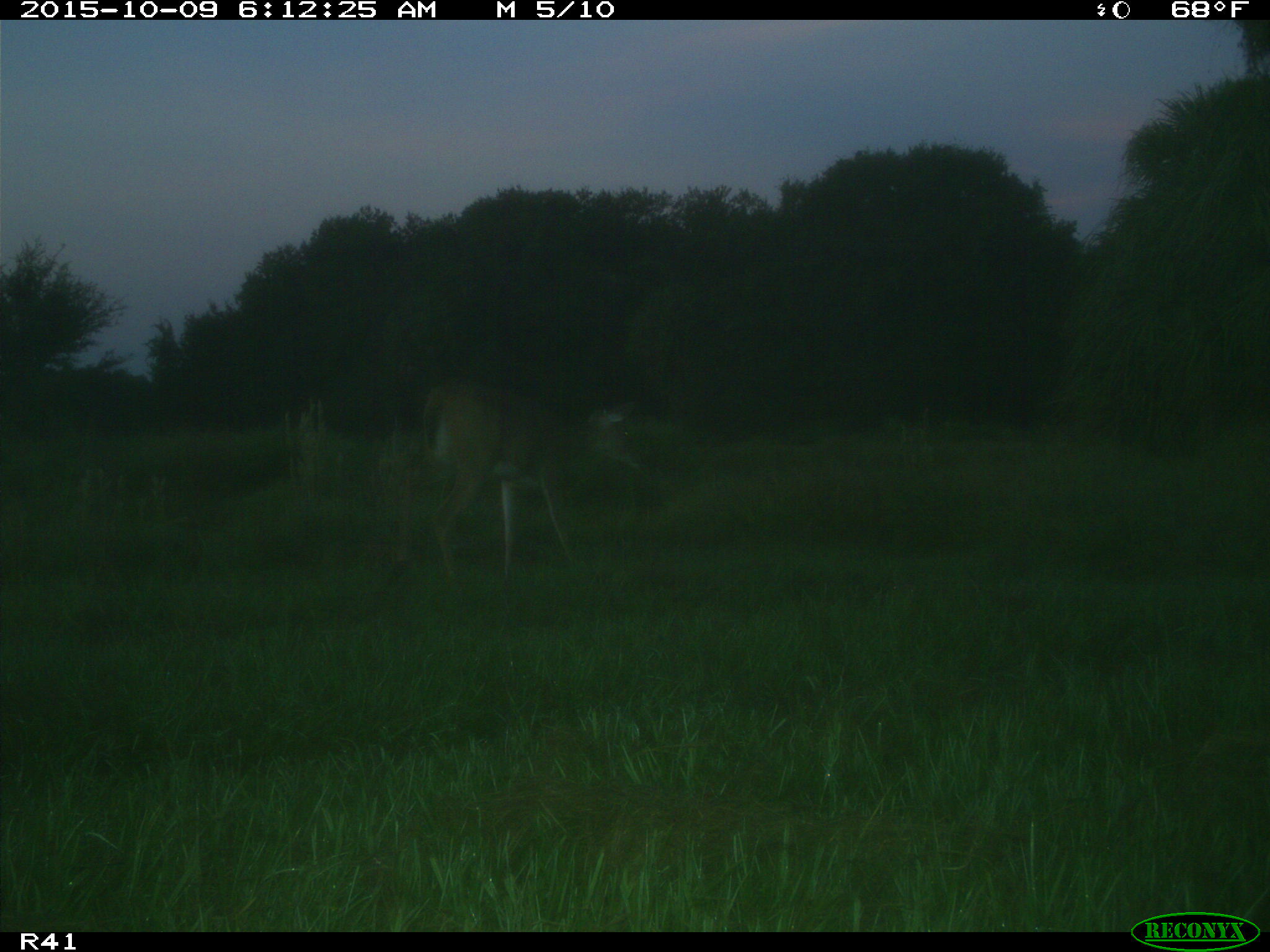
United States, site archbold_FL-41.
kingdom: Animalia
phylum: Chordata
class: Mammalia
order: Artiodactyla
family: Cervidae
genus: Odocoileus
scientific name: Odocoileus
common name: deer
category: unidentified deer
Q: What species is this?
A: Unidentified deer (deer) (Odocoileus).